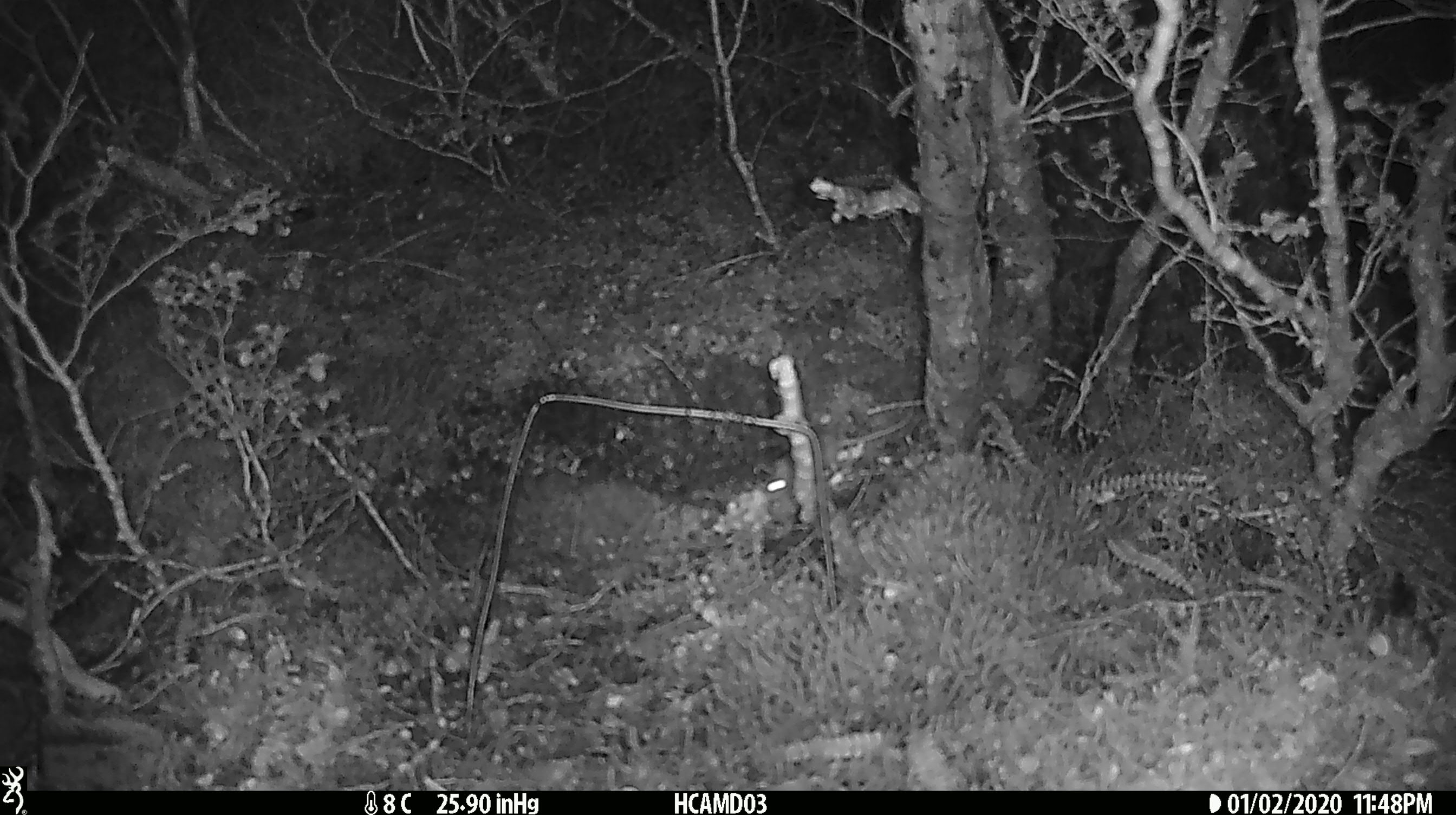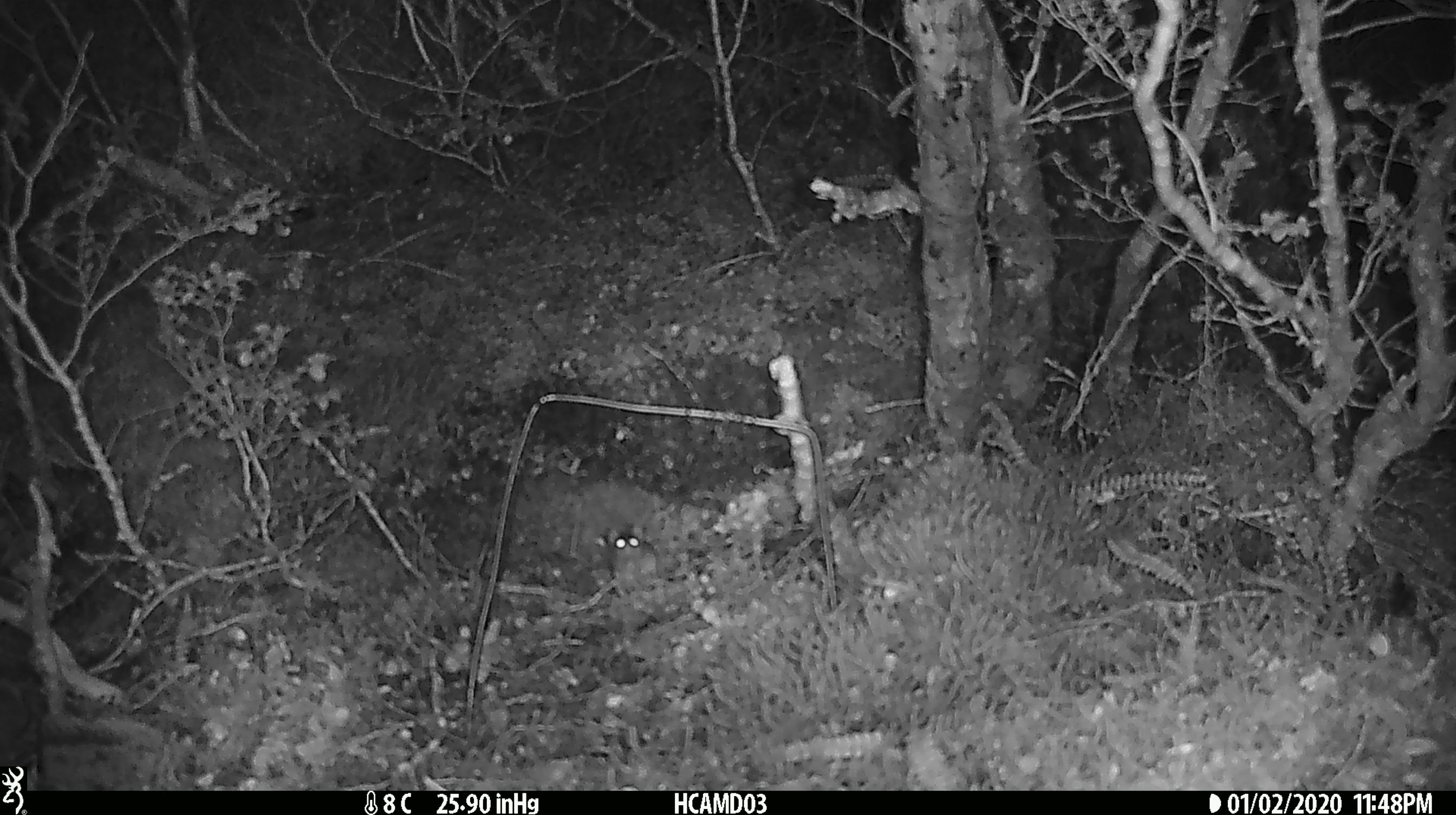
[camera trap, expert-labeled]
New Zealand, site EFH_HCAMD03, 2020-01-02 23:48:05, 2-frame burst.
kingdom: Animalia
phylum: Chordata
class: Mammalia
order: Rodentia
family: Muridae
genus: Mus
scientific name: Mus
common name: mouse